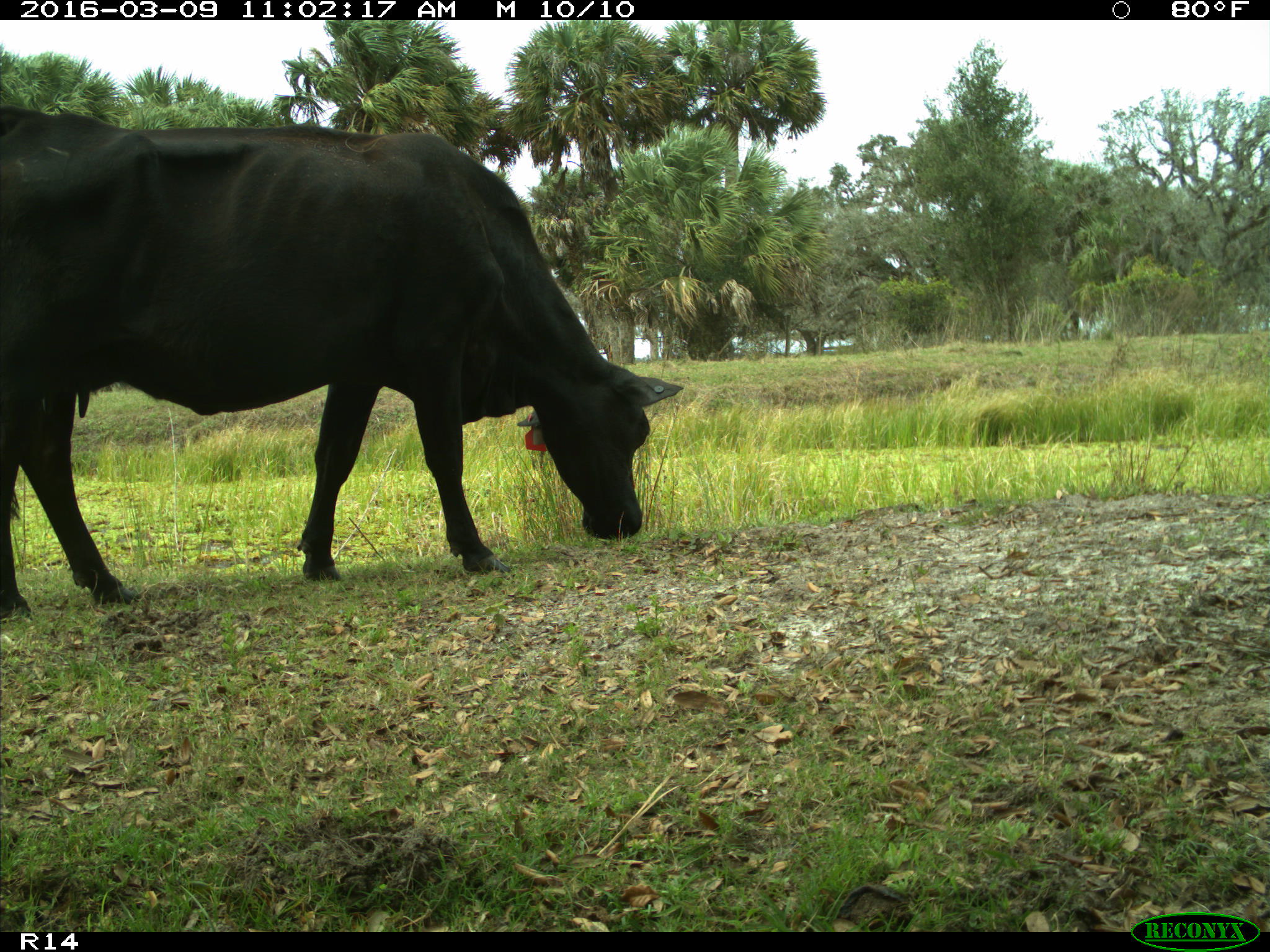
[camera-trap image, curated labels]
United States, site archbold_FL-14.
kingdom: Animalia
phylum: Chordata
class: Mammalia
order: Artiodactyla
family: Bovidae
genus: Bos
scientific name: Bos taurus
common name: domestic cow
Bos taurus (domestic cow).